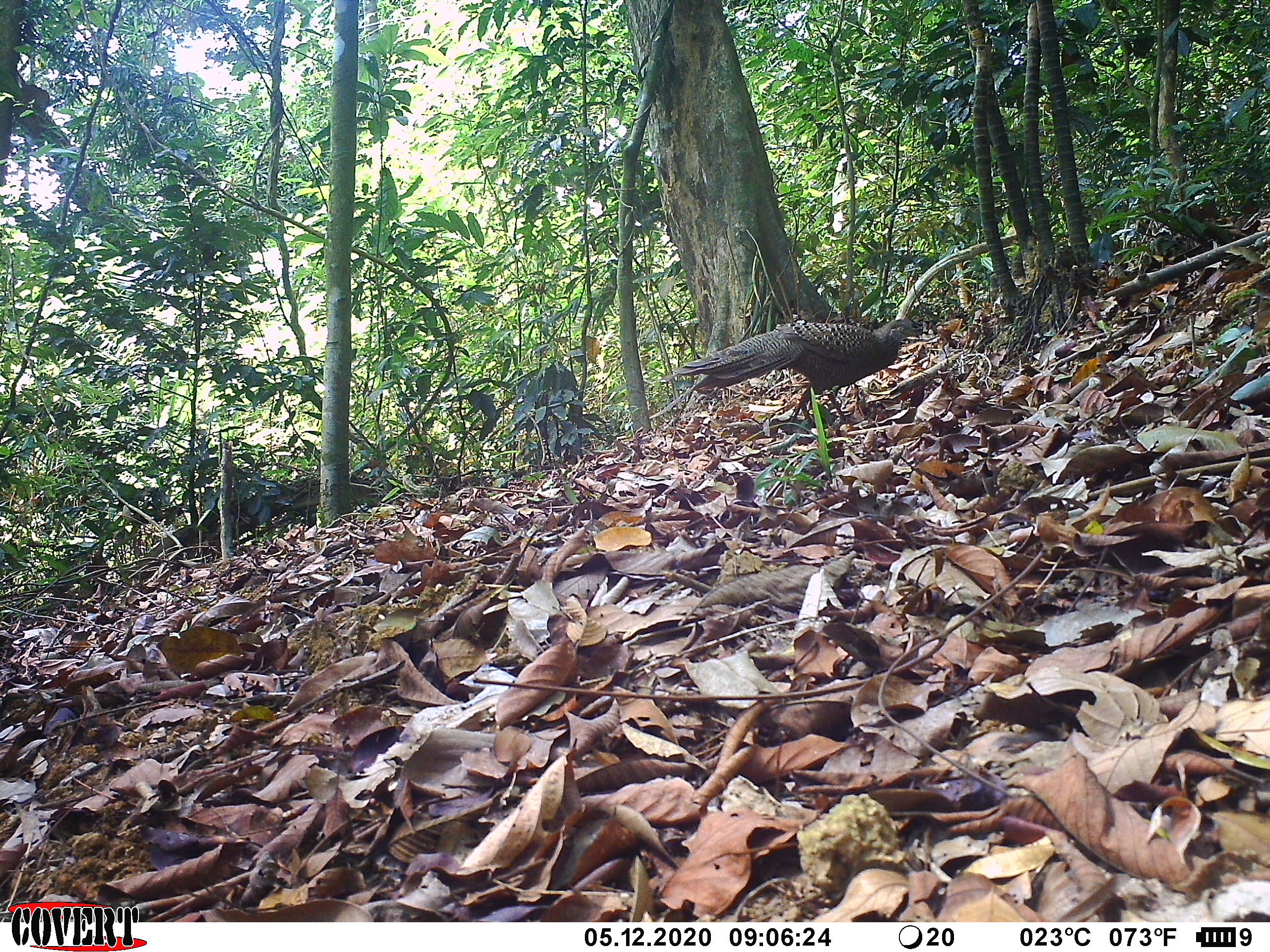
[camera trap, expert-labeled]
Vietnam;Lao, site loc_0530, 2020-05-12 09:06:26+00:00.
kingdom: Animalia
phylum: Chordata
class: Aves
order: Galliformes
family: Phasianidae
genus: Polyplectron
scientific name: Polyplectron bicalcaratum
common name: gray peacock-pheasant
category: grey peacock pheasant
Grey peacock pheasant (gray peacock-pheasant) (Polyplectron bicalcaratum). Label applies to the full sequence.